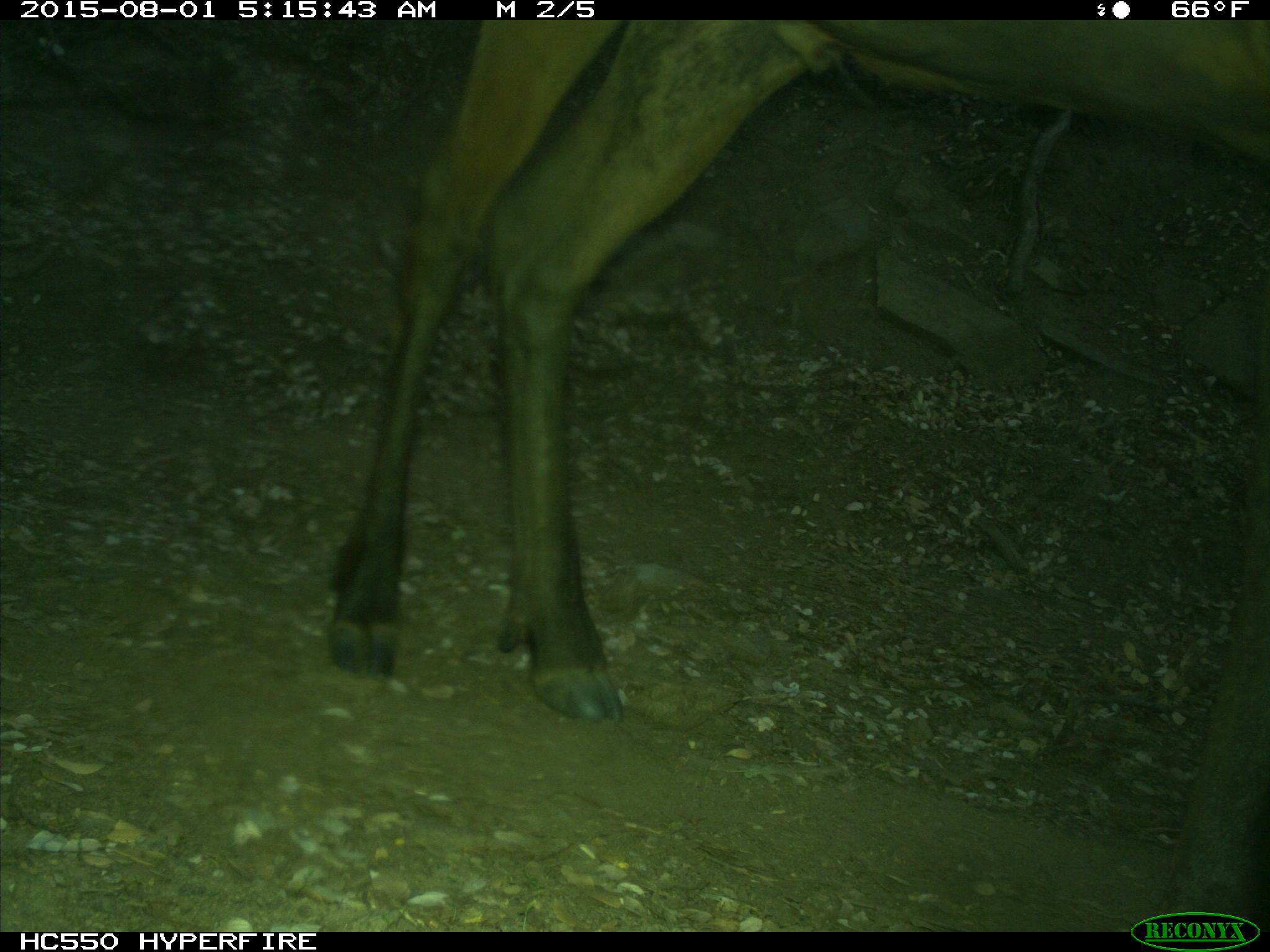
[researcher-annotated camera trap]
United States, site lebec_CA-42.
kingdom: Animalia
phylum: Chordata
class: Mammalia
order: Artiodactyla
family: Cervidae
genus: Cervus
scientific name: Cervus canadensis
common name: elk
Cervus canadensis (elk).